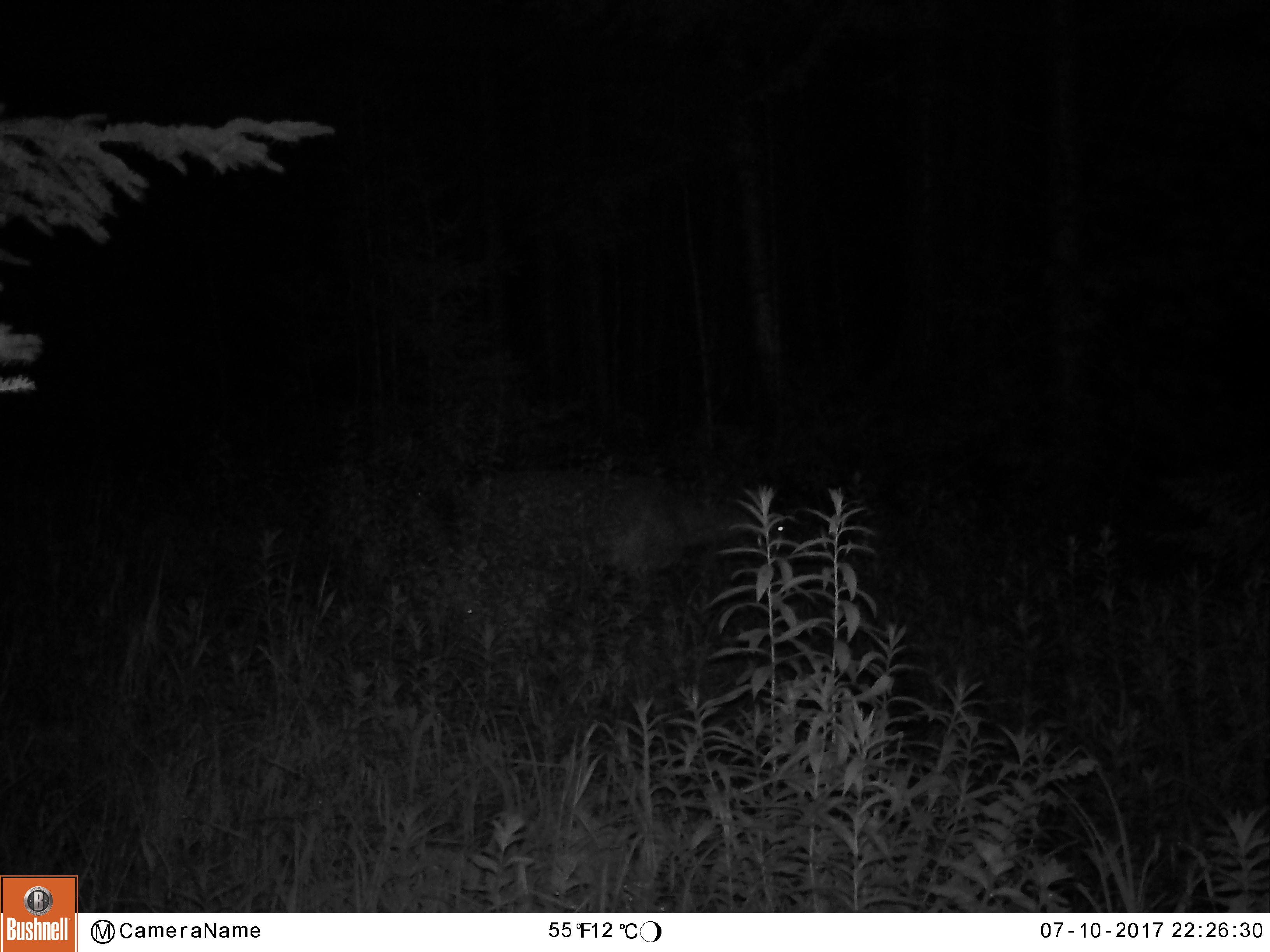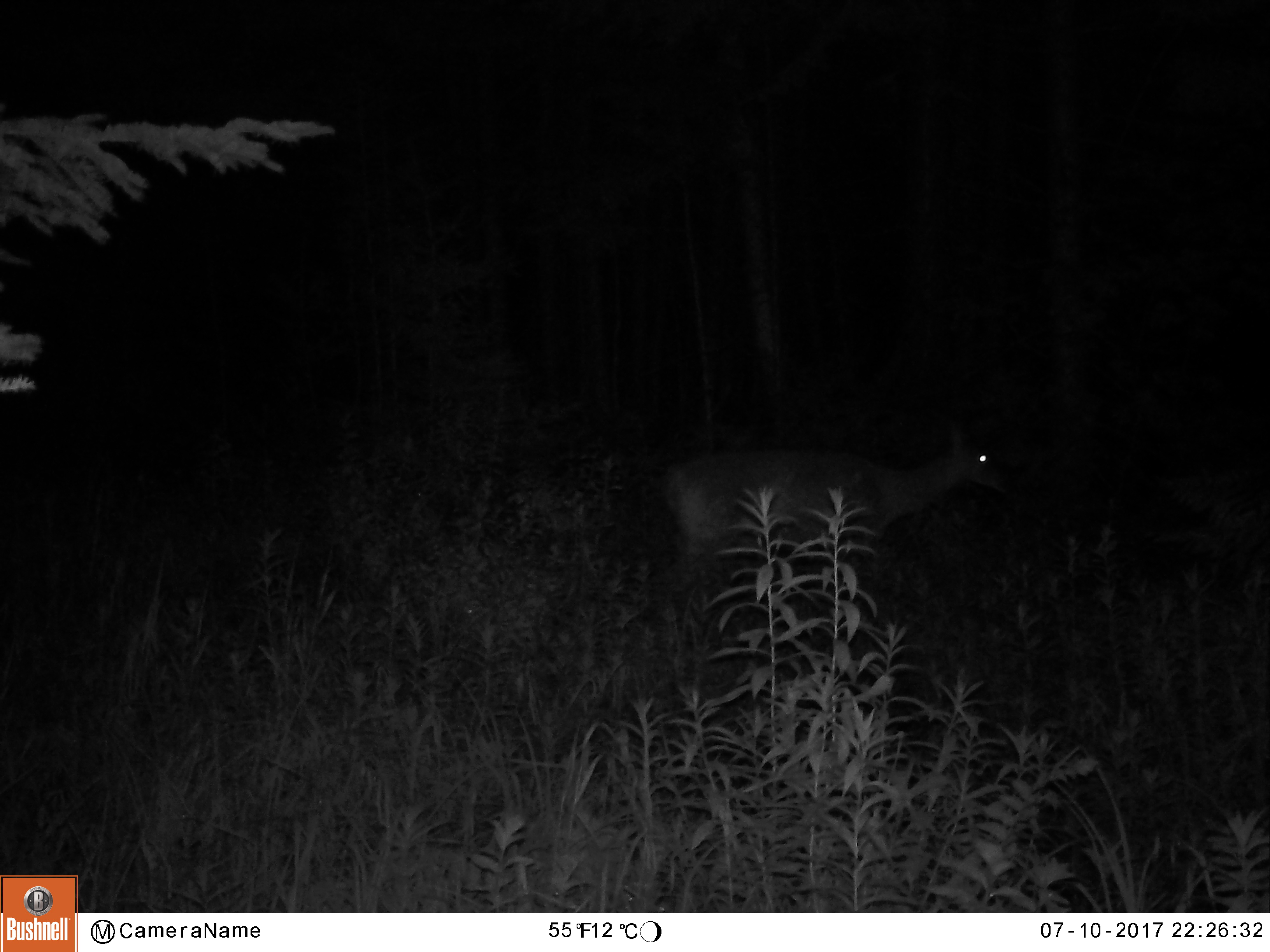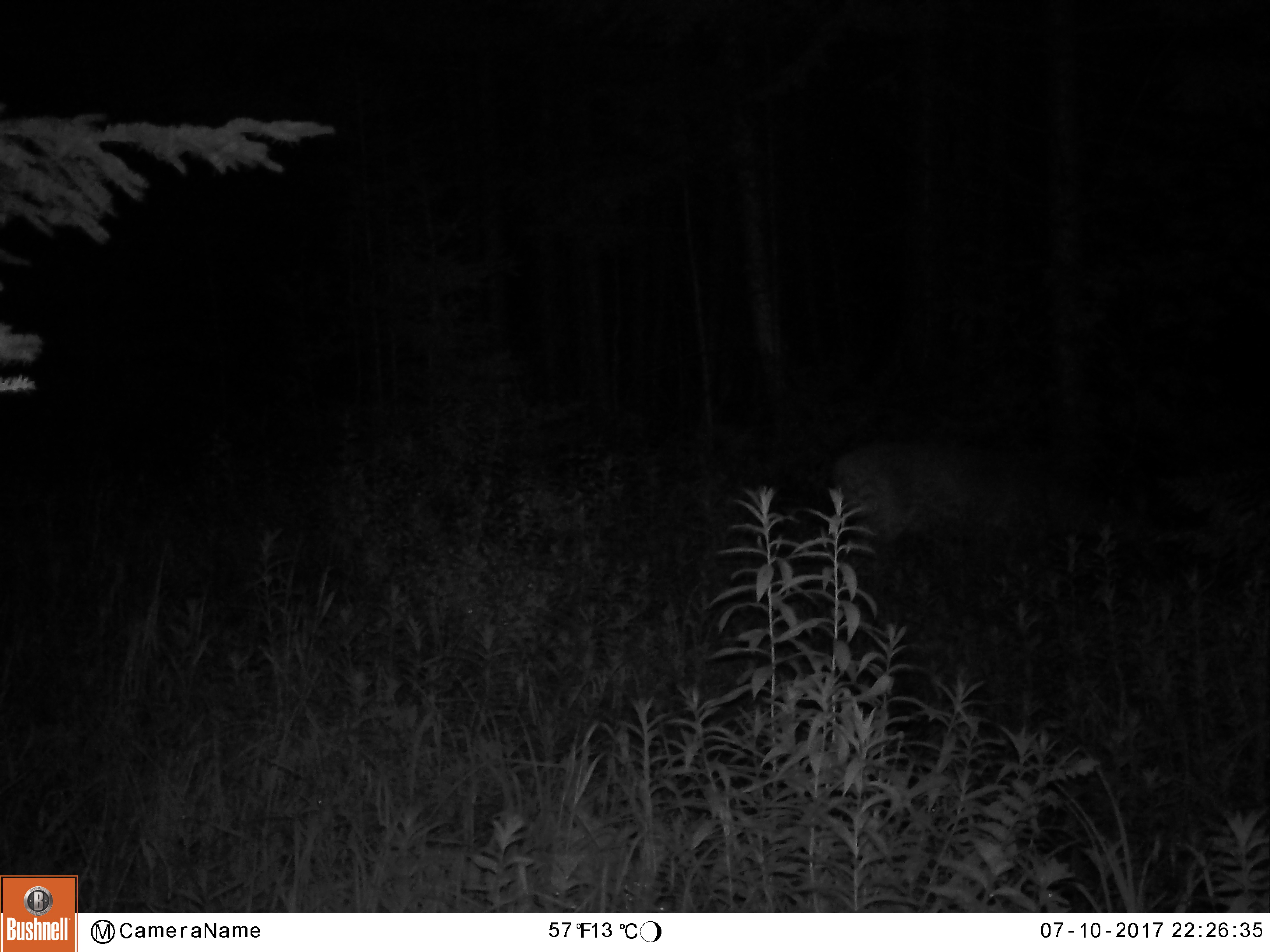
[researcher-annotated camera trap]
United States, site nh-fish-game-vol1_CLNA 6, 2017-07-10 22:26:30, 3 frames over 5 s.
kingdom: Animalia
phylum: Chordata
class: Mammalia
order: Artiodactyla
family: Cervidae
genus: Odocoileus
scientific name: Odocoileus virginianus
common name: white-tailed deer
White-tailed deer (Odocoileus virginianus).